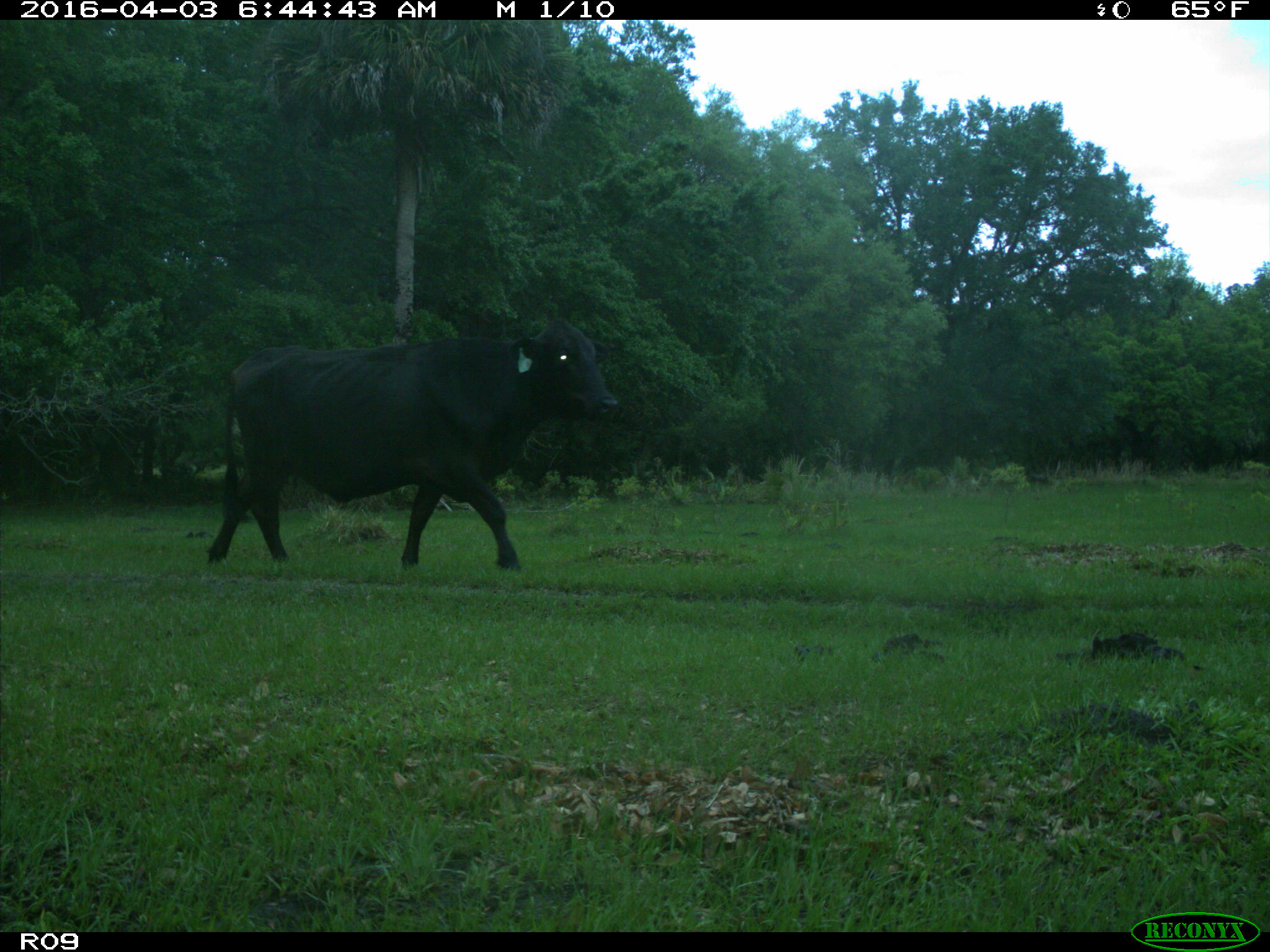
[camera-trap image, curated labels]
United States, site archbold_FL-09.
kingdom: Animalia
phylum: Chordata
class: Mammalia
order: Artiodactyla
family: Bovidae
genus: Bos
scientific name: Bos taurus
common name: domestic cow